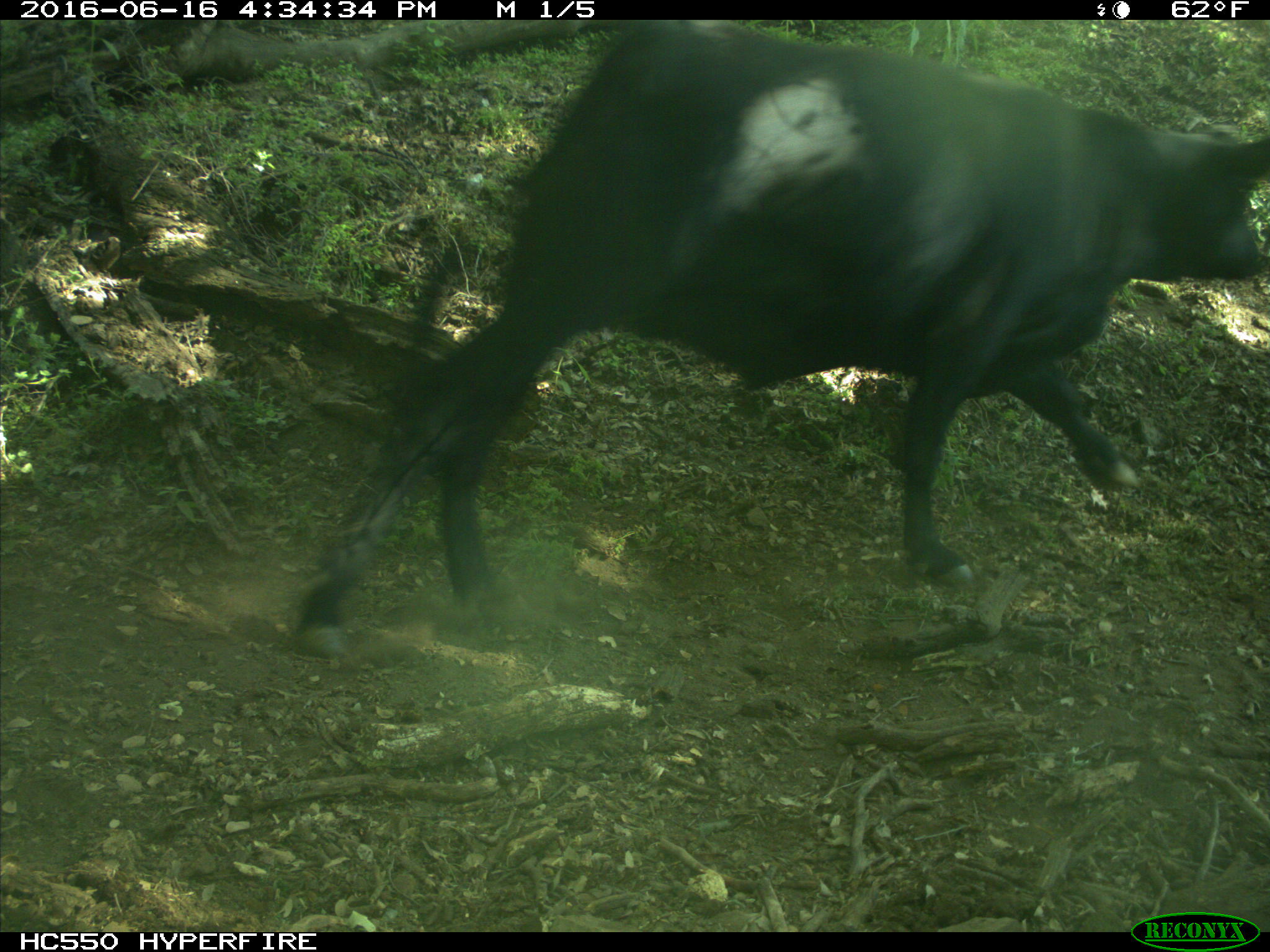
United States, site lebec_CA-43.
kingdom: Animalia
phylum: Chordata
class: Mammalia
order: Artiodactyla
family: Bovidae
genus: Bos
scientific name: Bos taurus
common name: domestic cow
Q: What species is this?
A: Bos taurus (domestic cow).